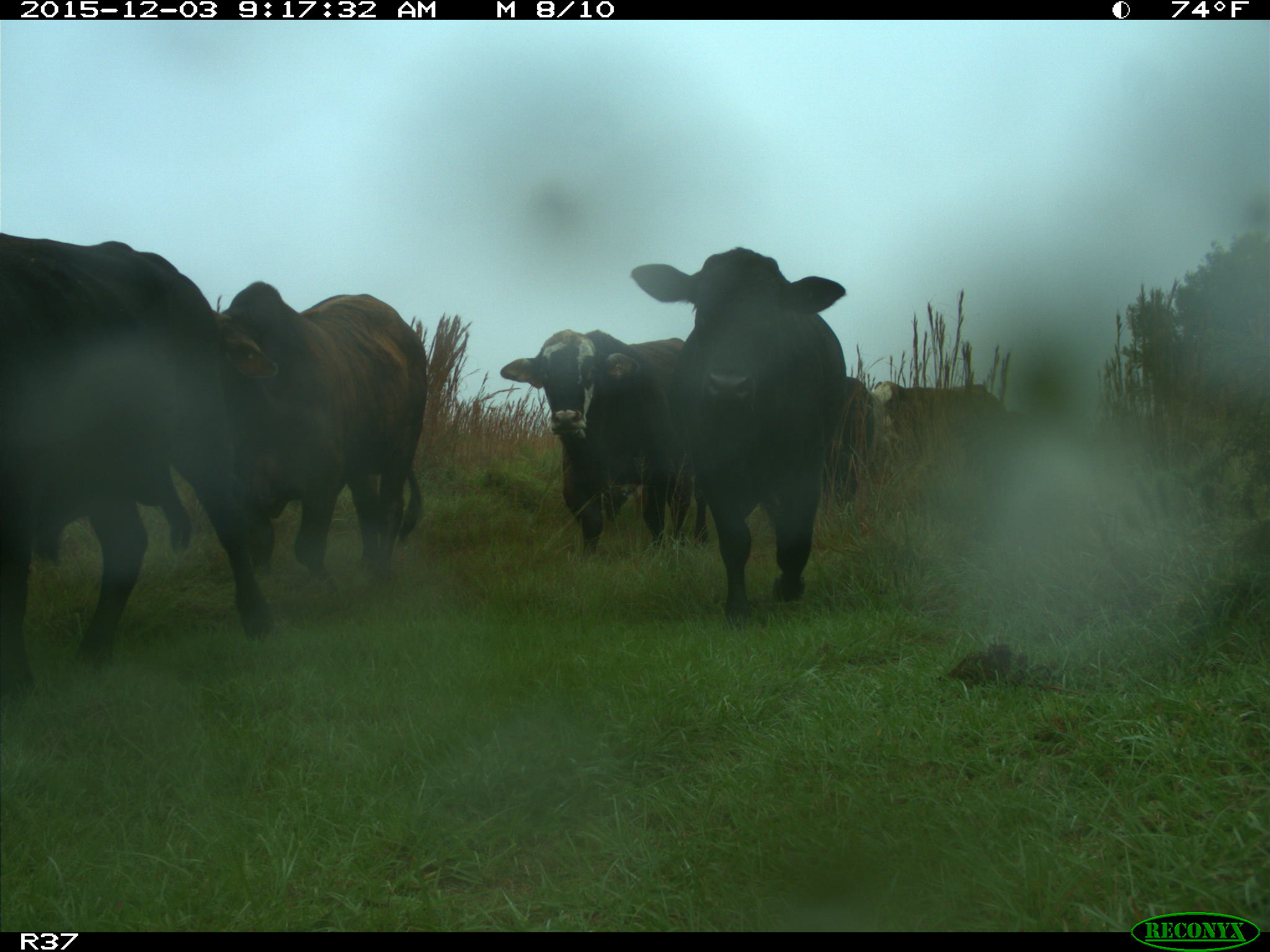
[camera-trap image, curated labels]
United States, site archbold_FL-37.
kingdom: Animalia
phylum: Chordata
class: Mammalia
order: Artiodactyla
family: Bovidae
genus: Bos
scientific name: Bos taurus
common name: domestic cow